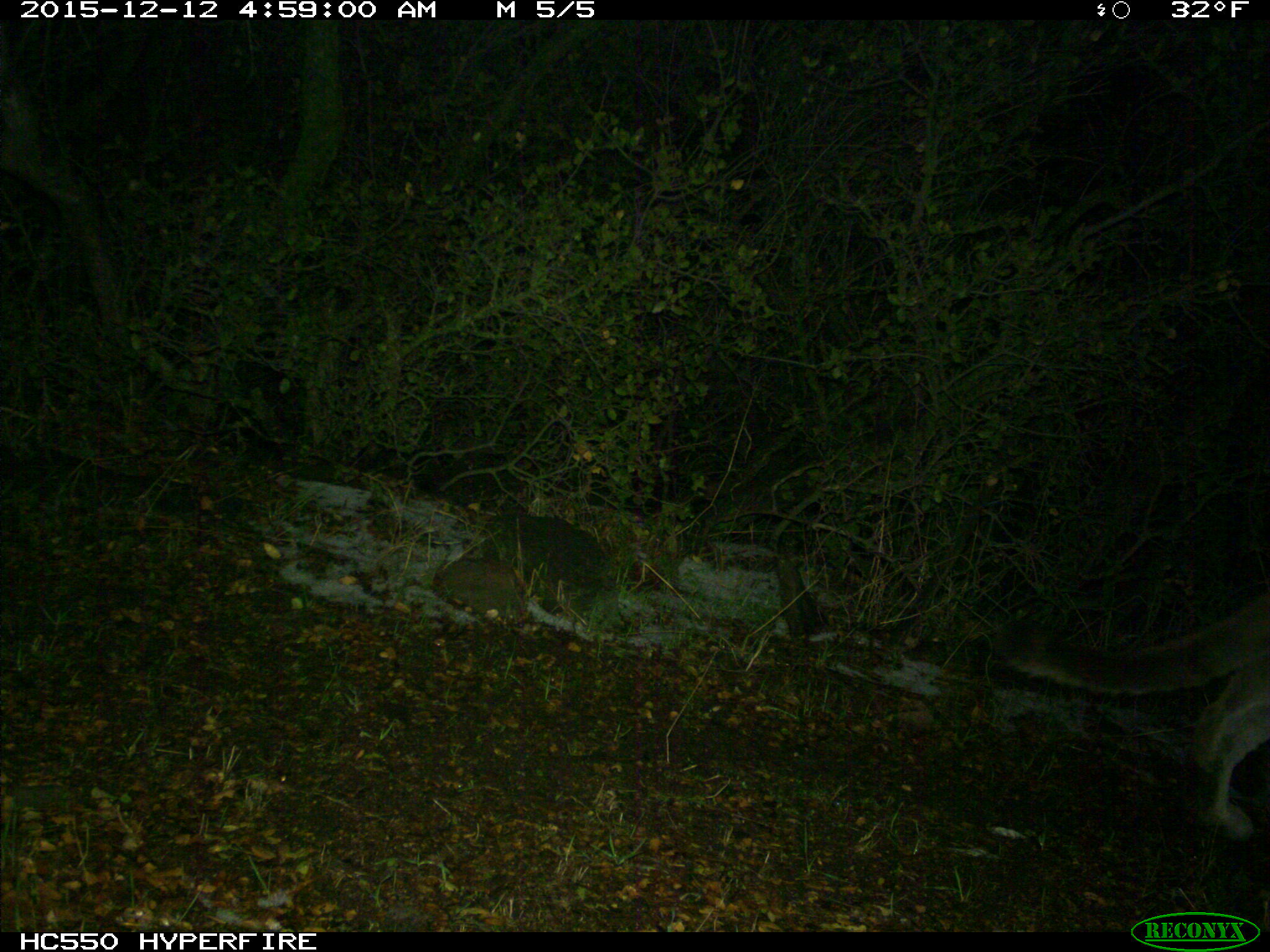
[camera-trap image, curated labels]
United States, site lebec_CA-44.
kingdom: Animalia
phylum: Chordata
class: Mammalia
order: Carnivora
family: Felidae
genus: Puma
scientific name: Puma concolor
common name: mountain lion